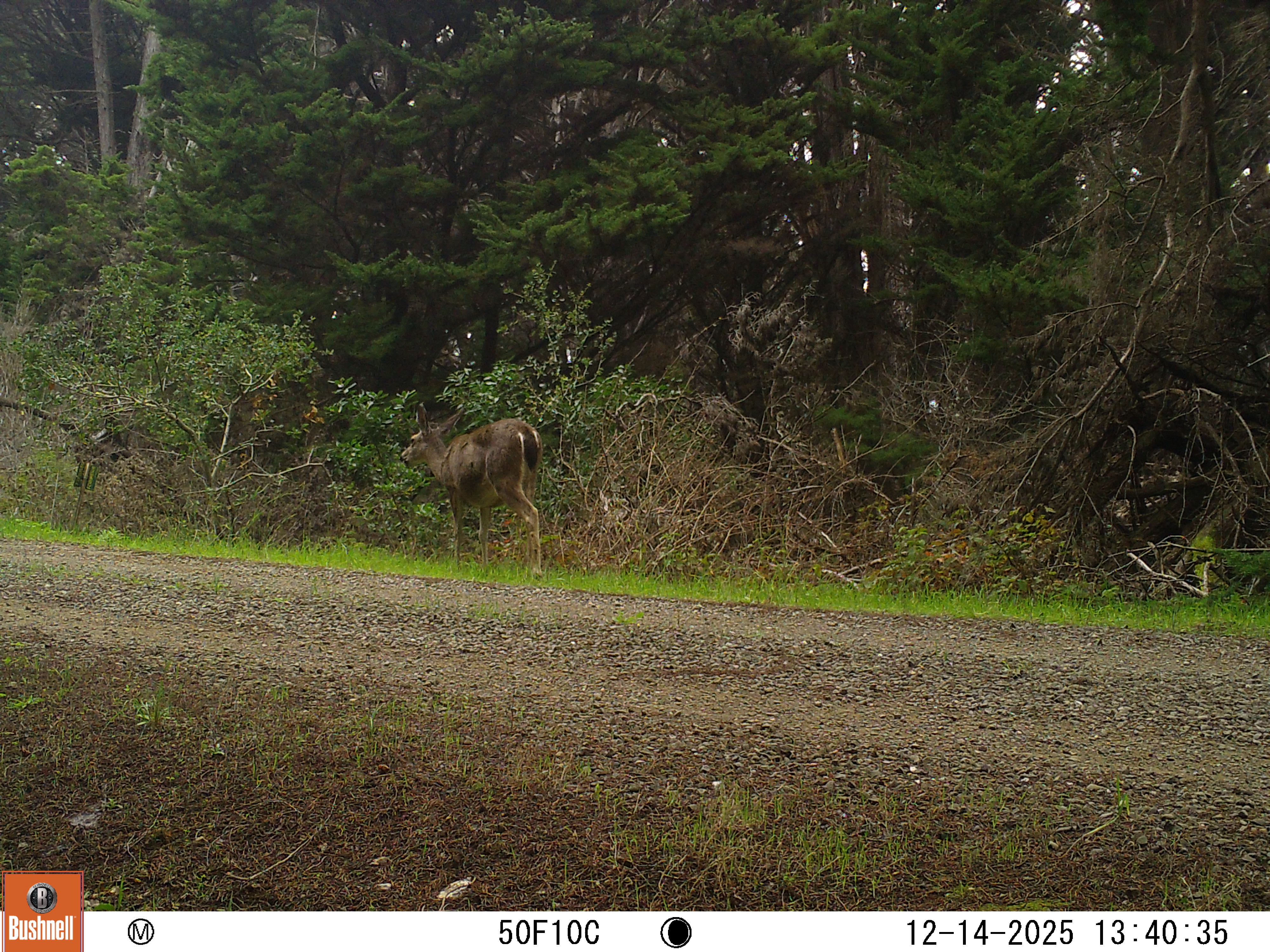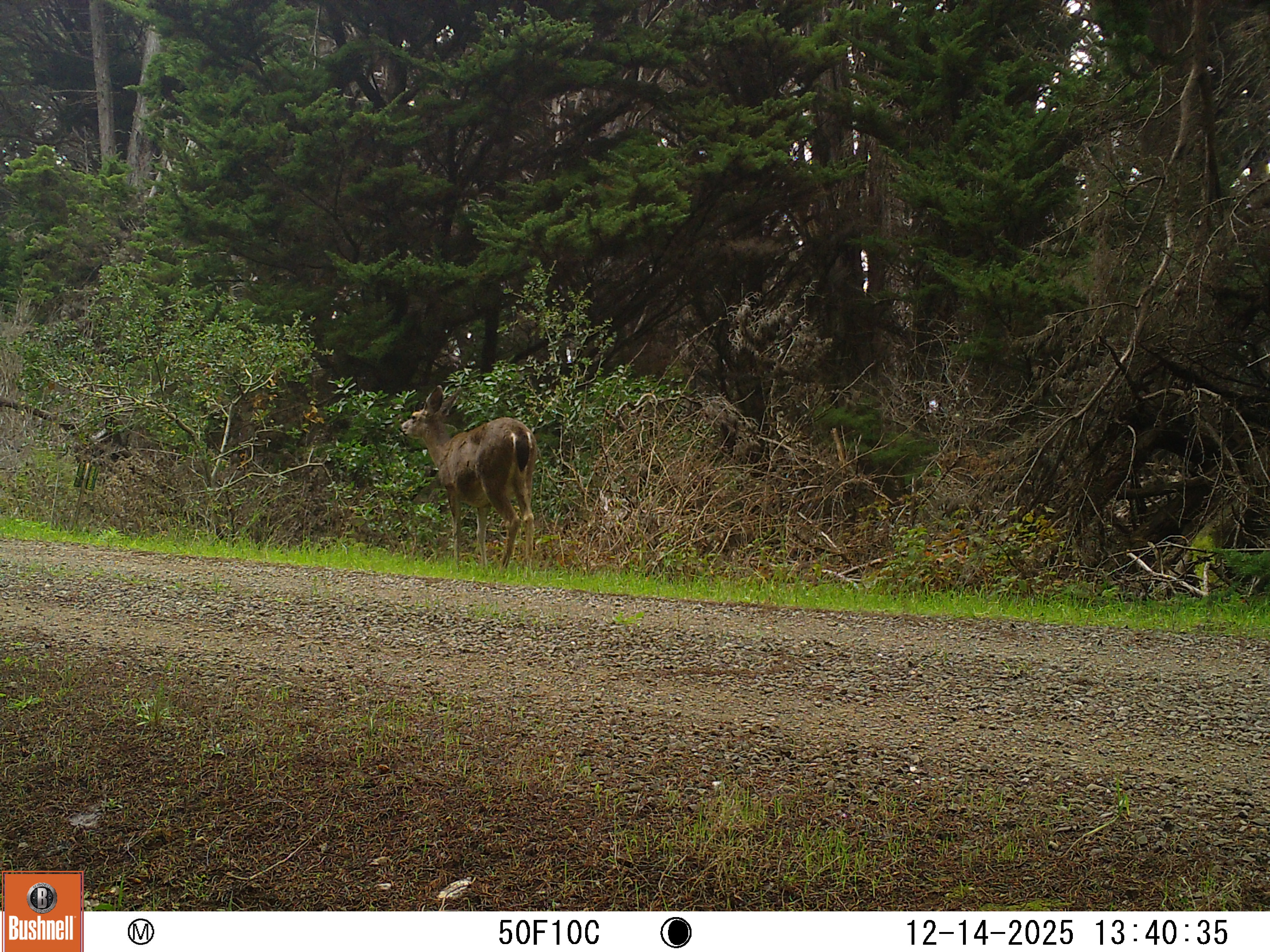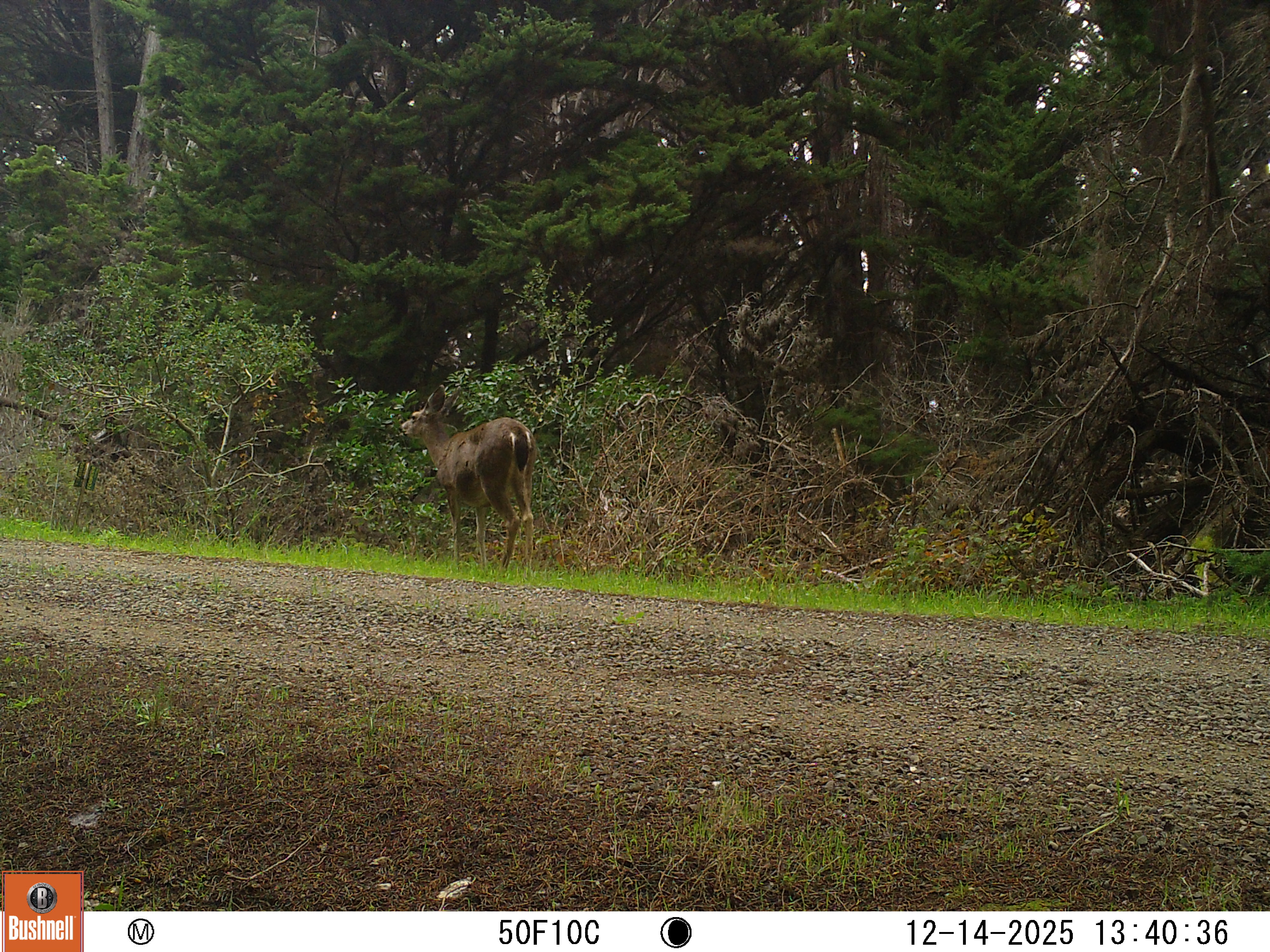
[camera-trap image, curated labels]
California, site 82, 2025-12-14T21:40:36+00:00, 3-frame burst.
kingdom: Animalia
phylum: Chordata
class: Mammalia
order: Artiodactyla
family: Cervidae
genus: Odocoileus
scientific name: Odocoileus hemionus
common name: mule deer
Mule deer (Odocoileus hemionus).